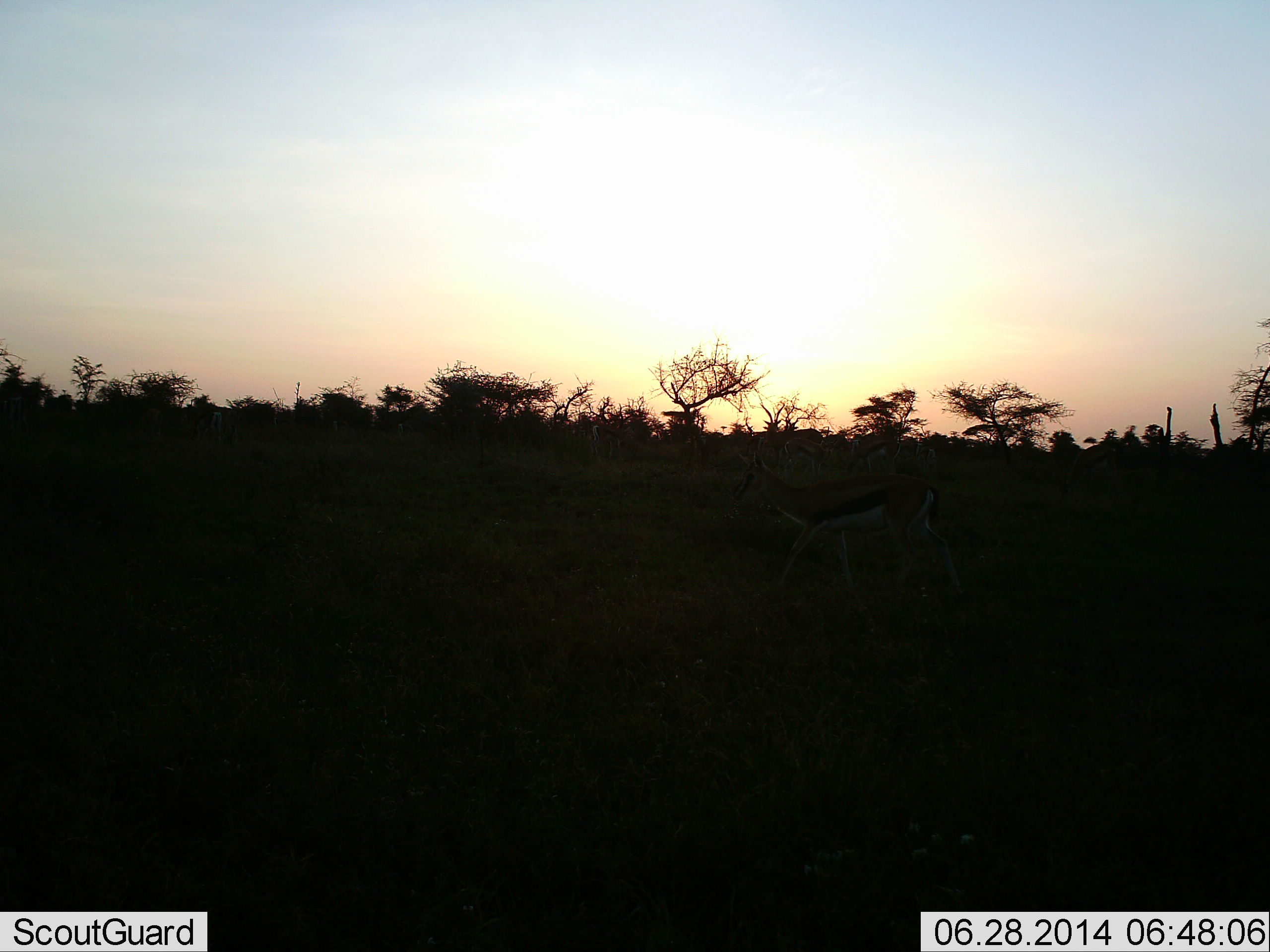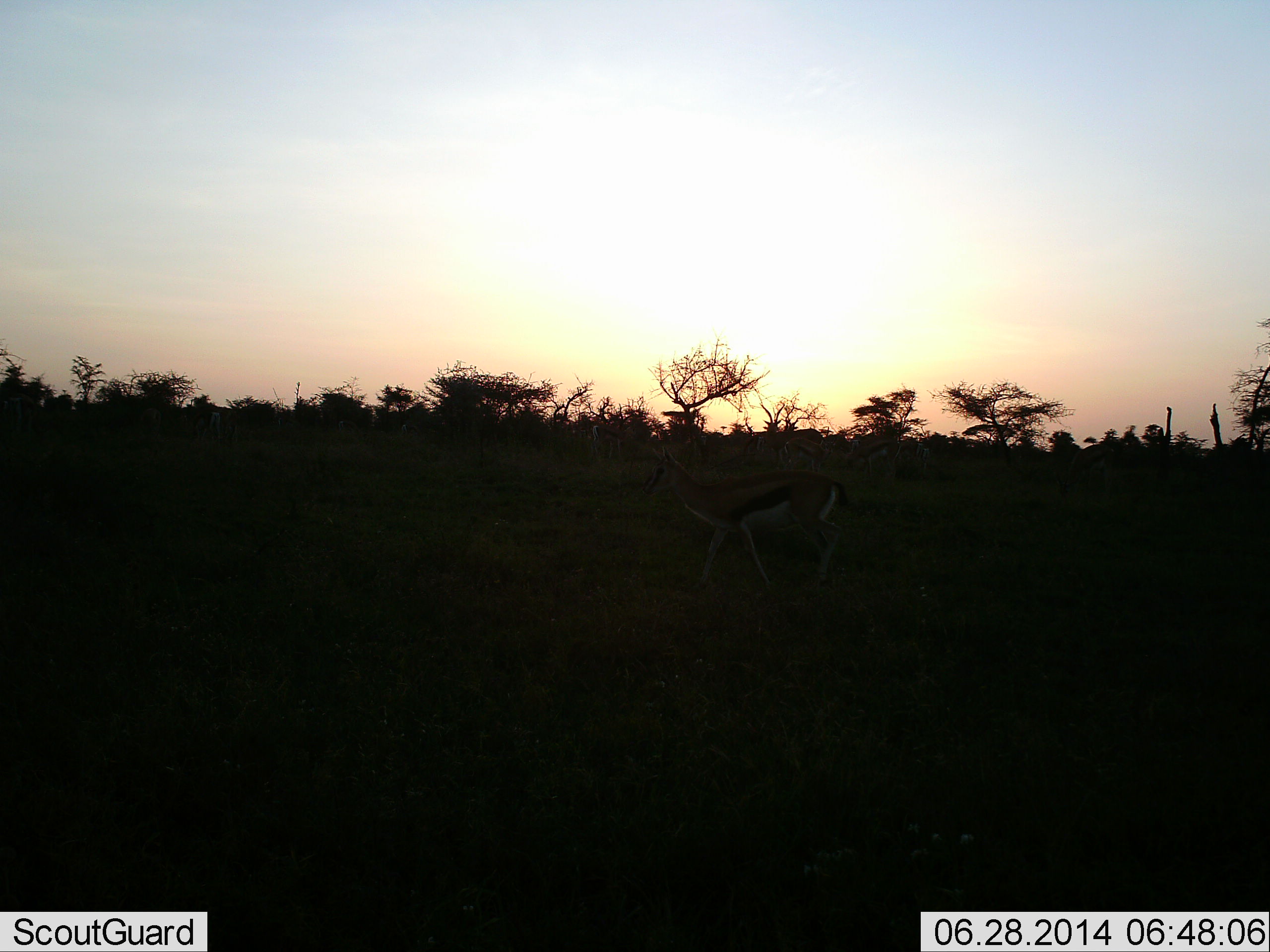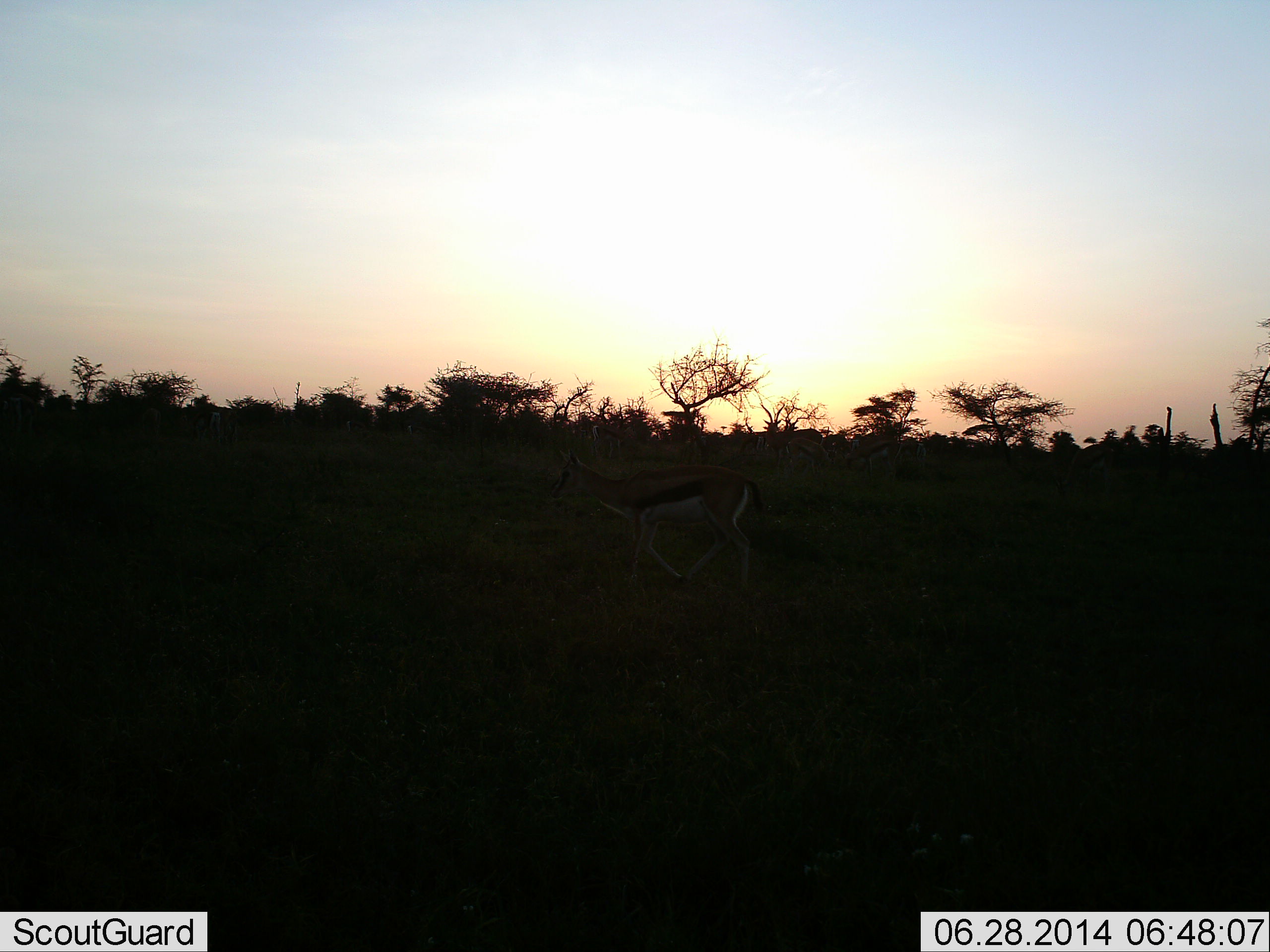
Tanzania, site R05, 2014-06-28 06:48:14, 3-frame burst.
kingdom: Animalia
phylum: Chordata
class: Mammalia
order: Artiodactyla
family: Bovidae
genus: Eudorcas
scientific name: Eudorcas thomsonii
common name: thomson's gazelle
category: gazellethomsons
Gazellethomsons (thomson's gazelle) (Eudorcas thomsonii), count 1. Behavior (volunteer vote fractions): standing 10%, resting 0%, moving 90%, interacting 0%. Young present (vote fraction): 10%. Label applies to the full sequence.